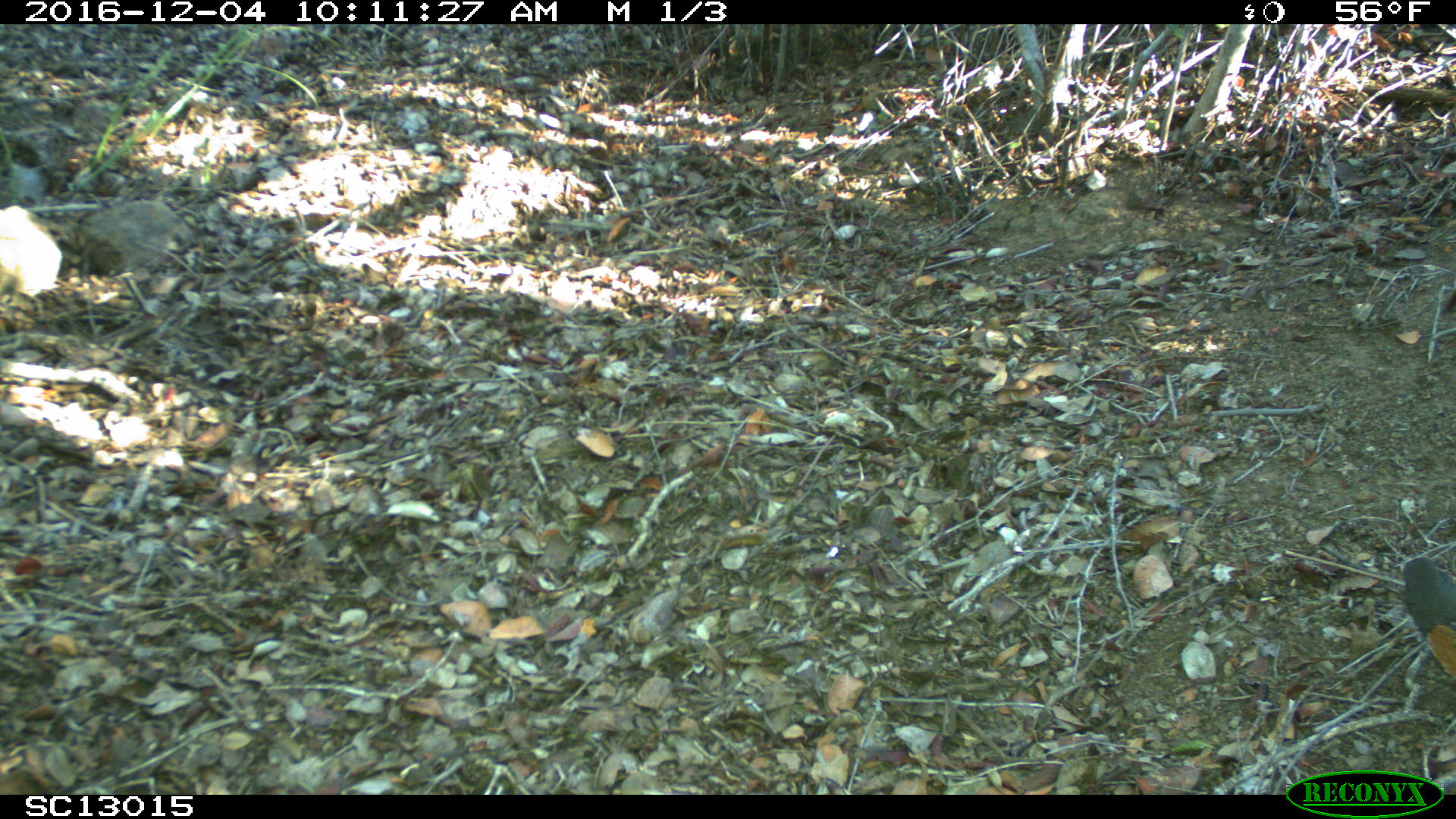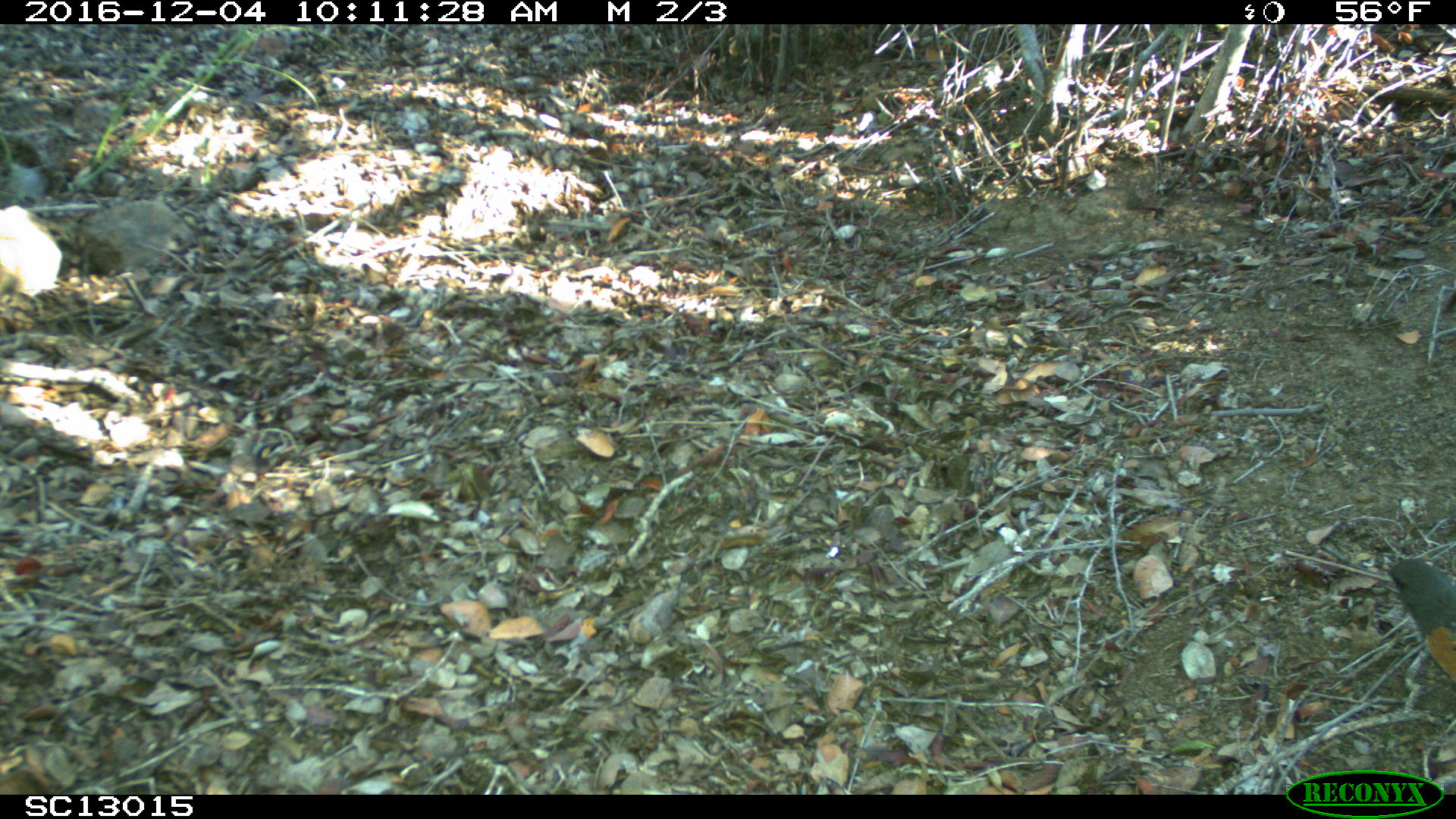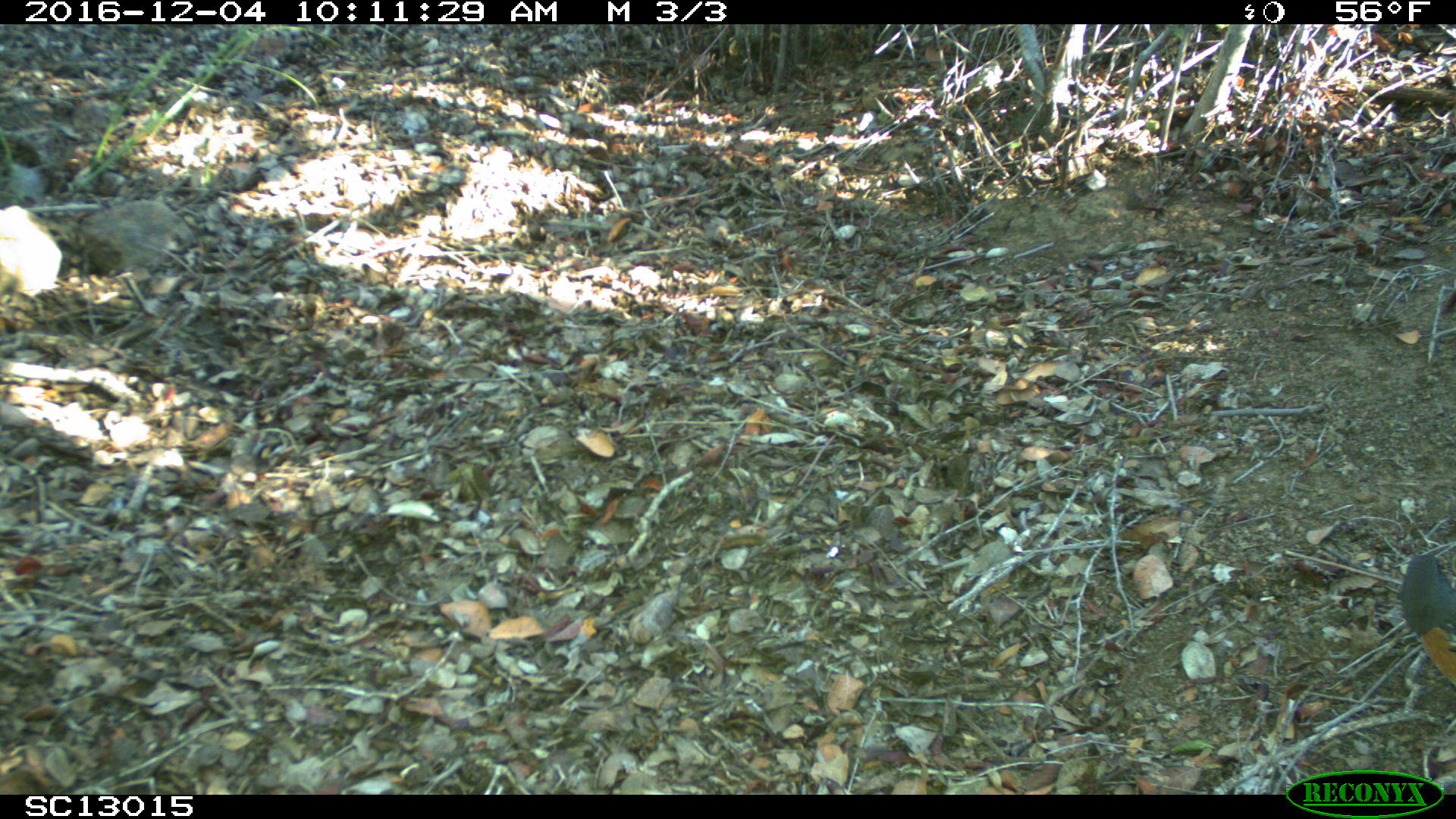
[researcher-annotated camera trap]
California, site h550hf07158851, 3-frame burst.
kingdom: Animalia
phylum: Chordata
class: Aves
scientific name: Aves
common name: bird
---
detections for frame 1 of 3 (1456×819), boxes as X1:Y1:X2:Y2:
bird: 1402:556:1455:682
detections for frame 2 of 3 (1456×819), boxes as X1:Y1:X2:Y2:
bird: 1389:559:1455:681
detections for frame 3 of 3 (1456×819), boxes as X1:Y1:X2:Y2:
bird: 1401:553:1455:688